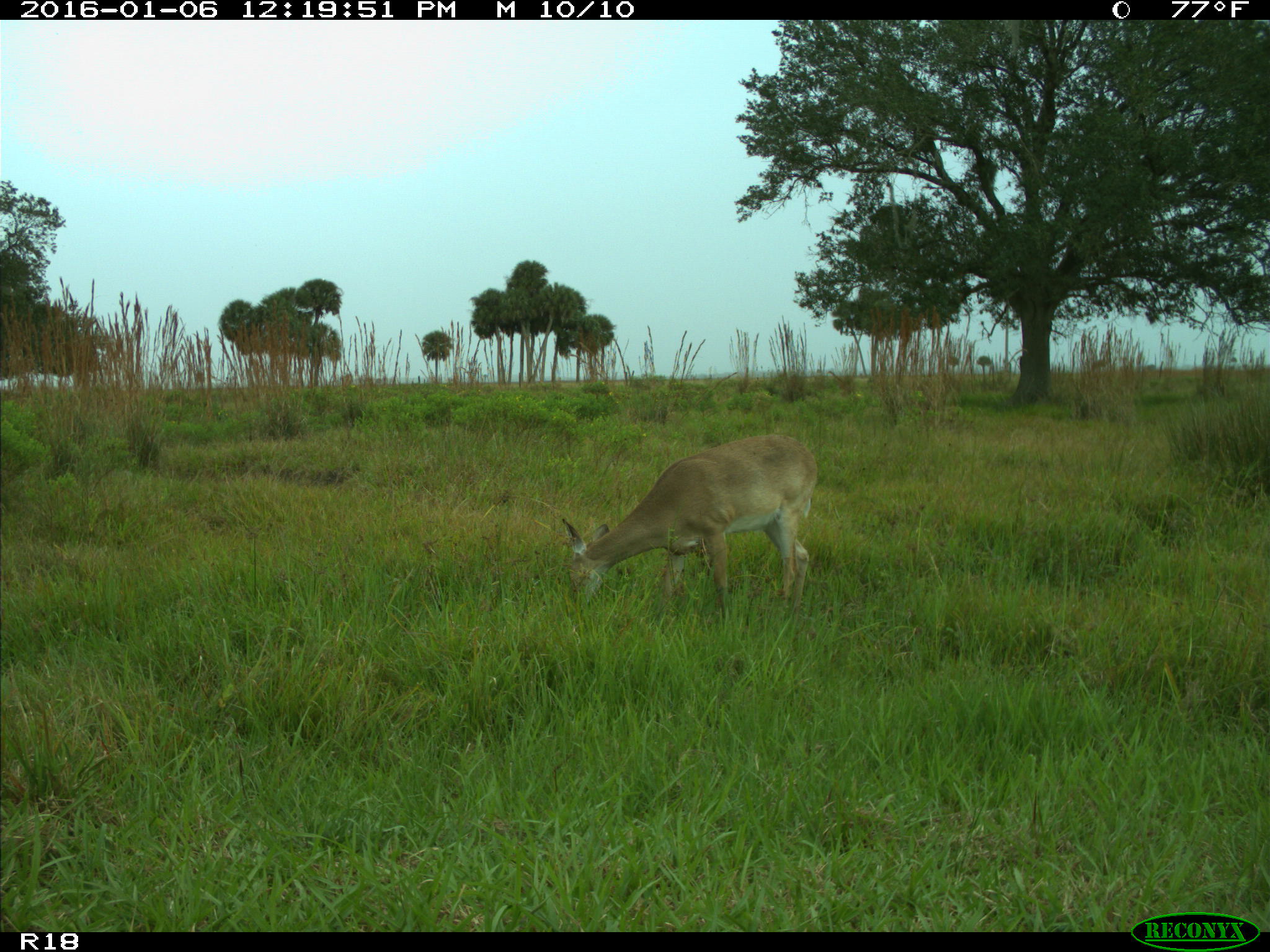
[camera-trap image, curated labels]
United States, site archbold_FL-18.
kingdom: Animalia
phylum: Chordata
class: Mammalia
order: Artiodactyla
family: Cervidae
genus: Odocoileus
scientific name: Odocoileus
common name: deer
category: unidentified deer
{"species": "unidentified deer (deer) (Odocoileus)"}